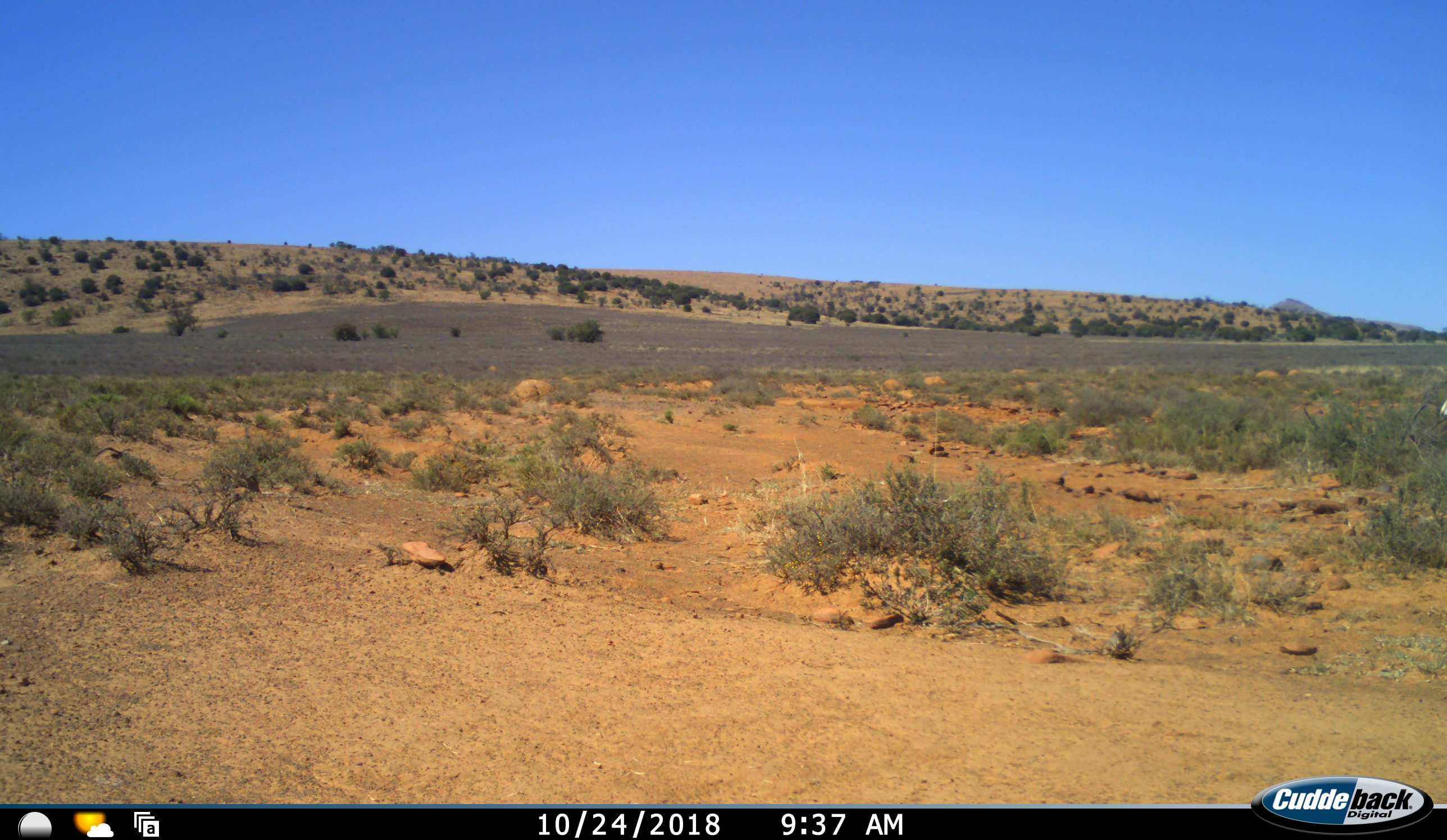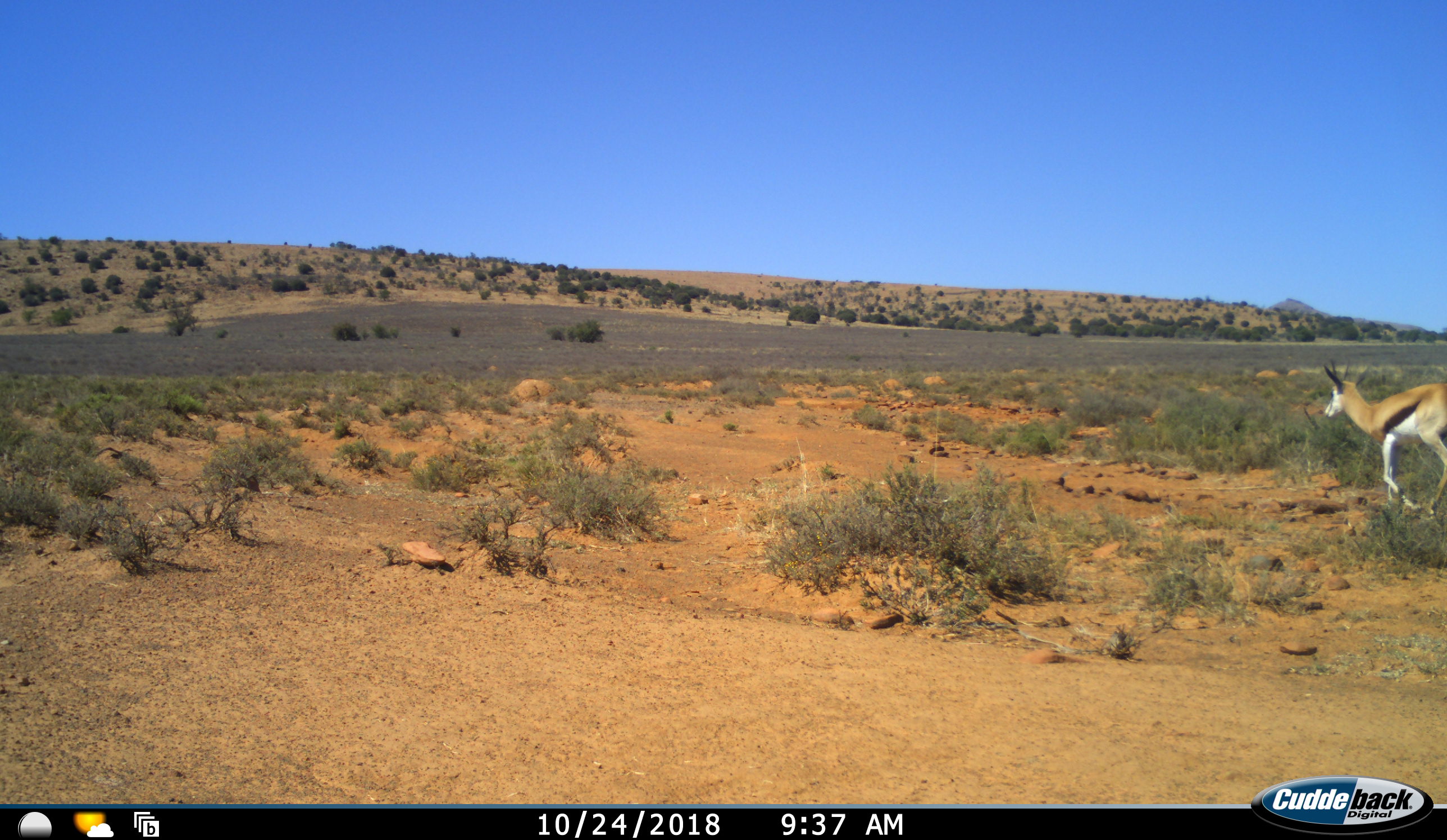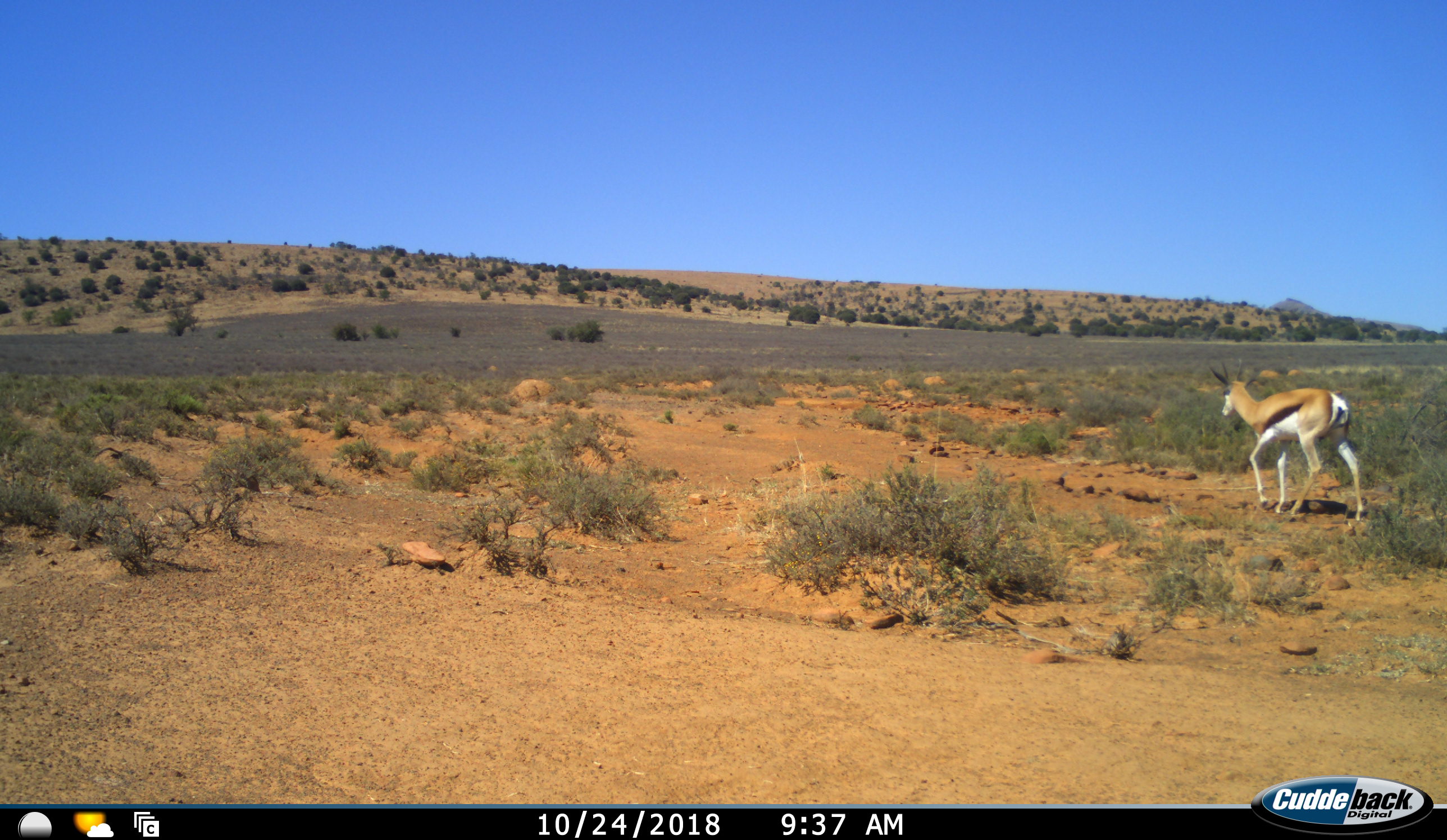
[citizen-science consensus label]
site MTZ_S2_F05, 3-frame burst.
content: unidentified animal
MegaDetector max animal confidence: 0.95